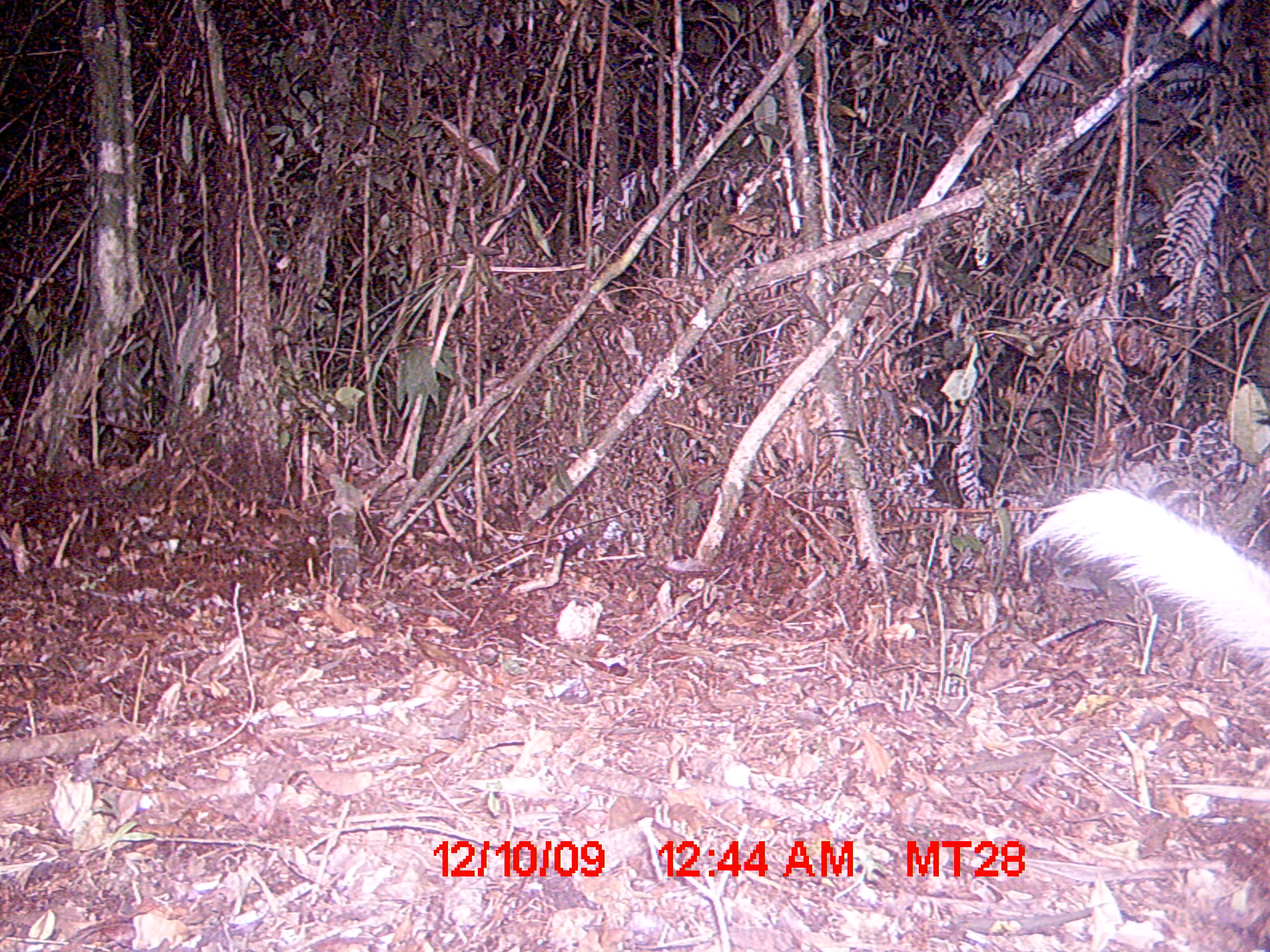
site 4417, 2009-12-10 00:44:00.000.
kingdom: Animalia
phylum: Chordata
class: Mammalia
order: Carnivora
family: Eupleridae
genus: Galidictis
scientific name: Galidictis fasciata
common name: broad-striped vontsira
Galidictis fasciata (broad-striped vontsira), count 1.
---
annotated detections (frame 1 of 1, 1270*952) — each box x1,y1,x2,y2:
galidictis fasciata: 1014,483,1269,651